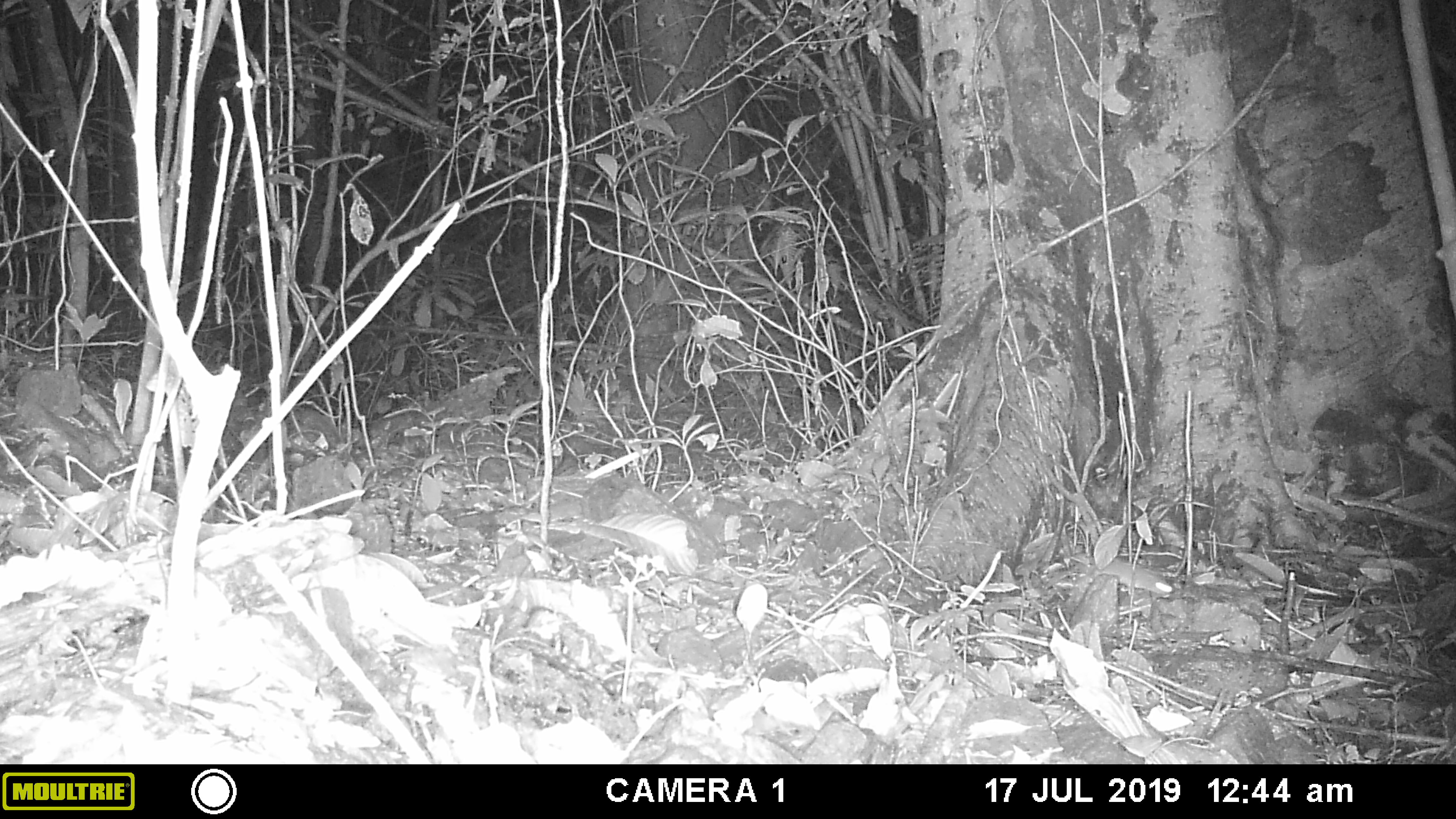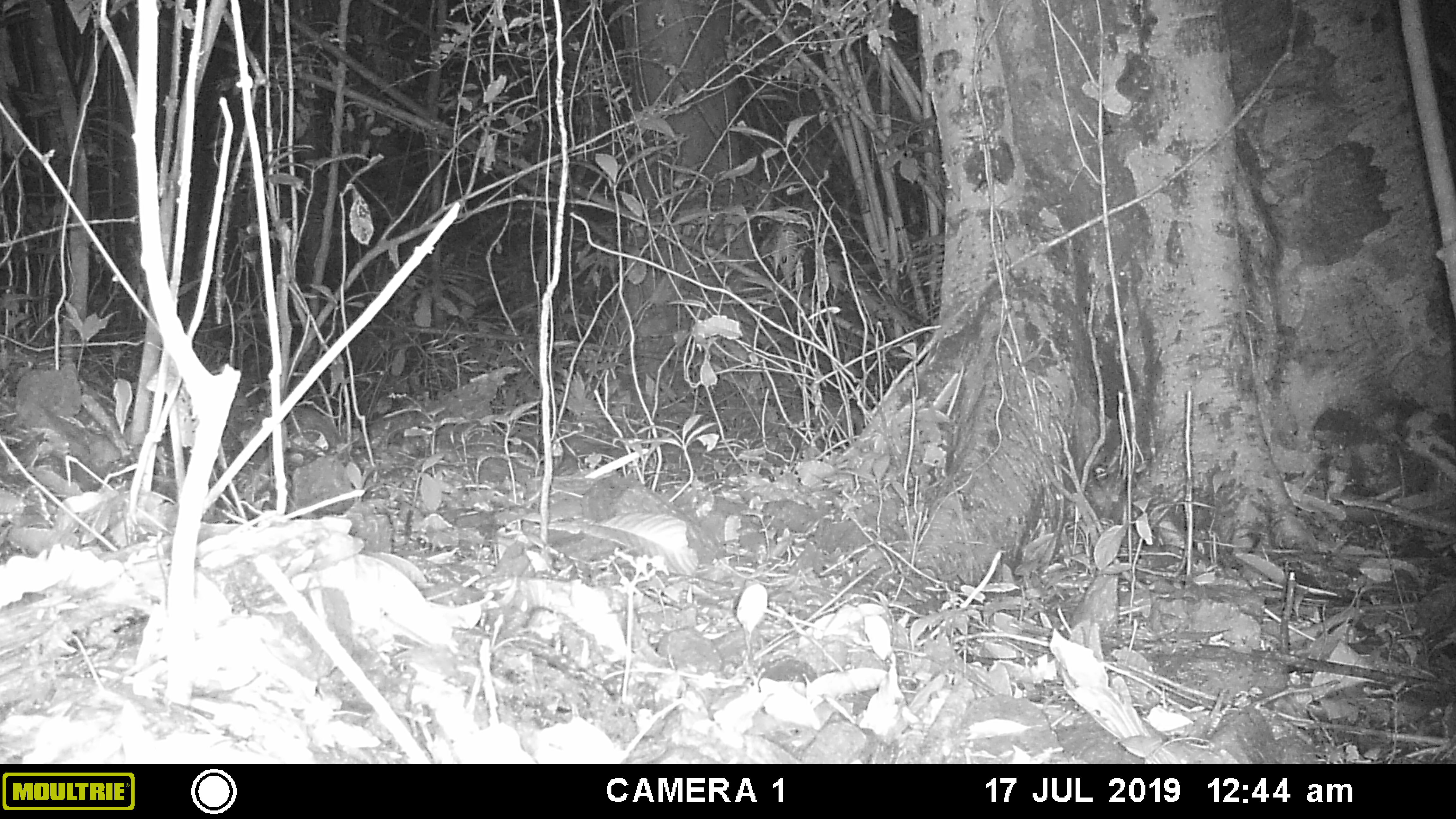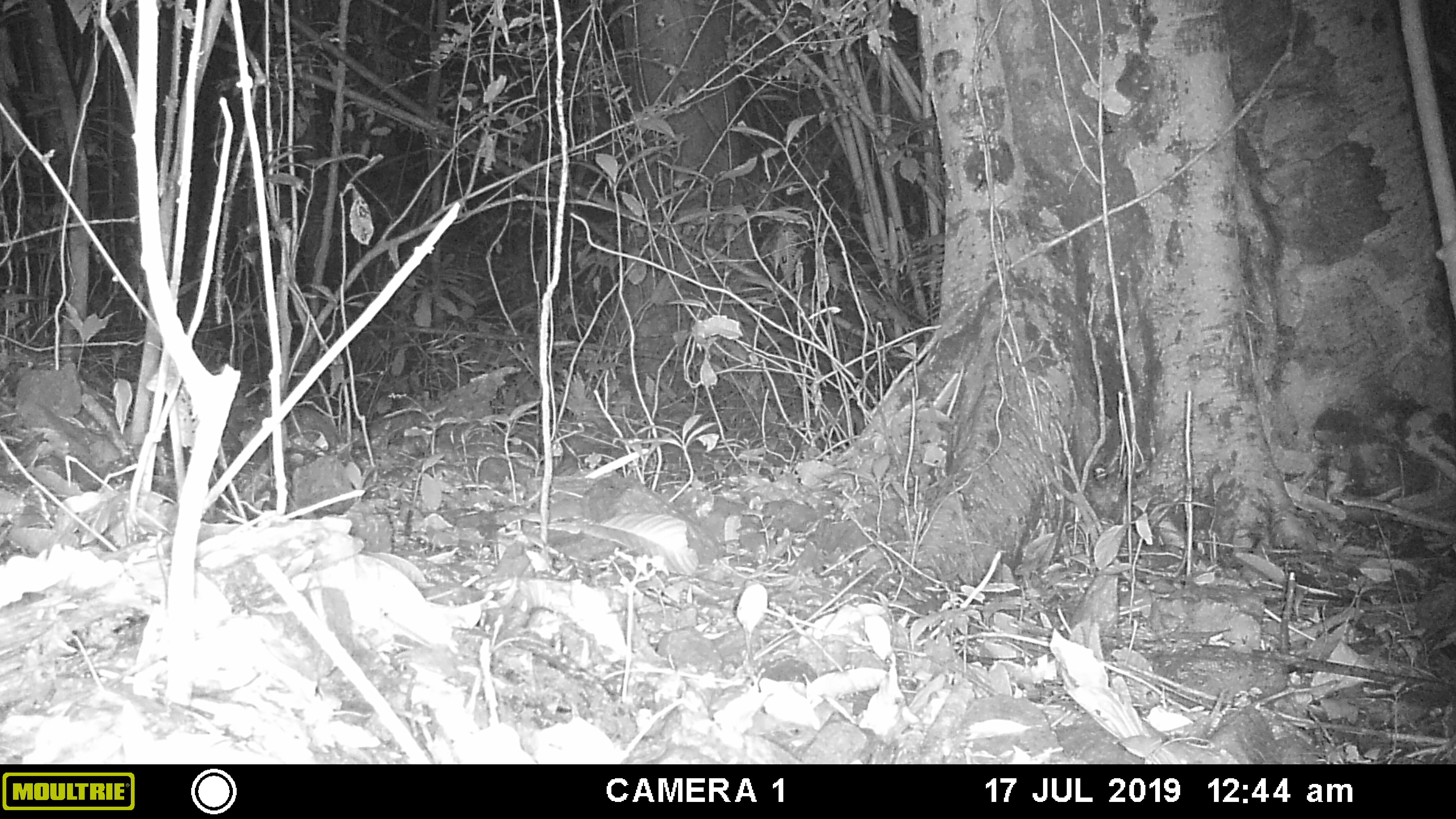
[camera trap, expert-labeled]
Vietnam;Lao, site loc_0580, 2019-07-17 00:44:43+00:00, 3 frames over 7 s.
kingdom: Animalia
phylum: Chordata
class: Mammalia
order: Rodentia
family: Muridae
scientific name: Muridae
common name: old-world mice and rats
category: unidentified murid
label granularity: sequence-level